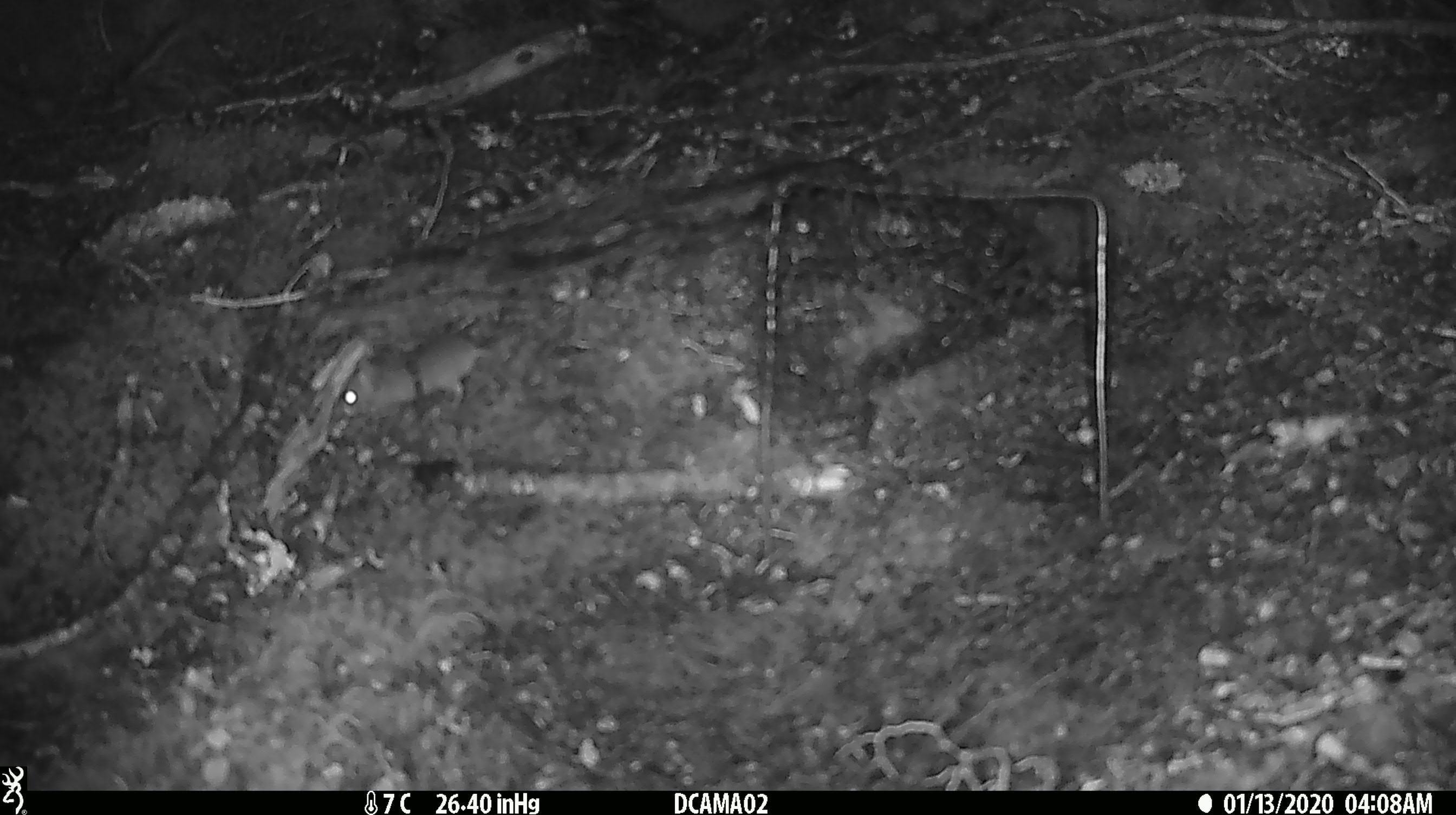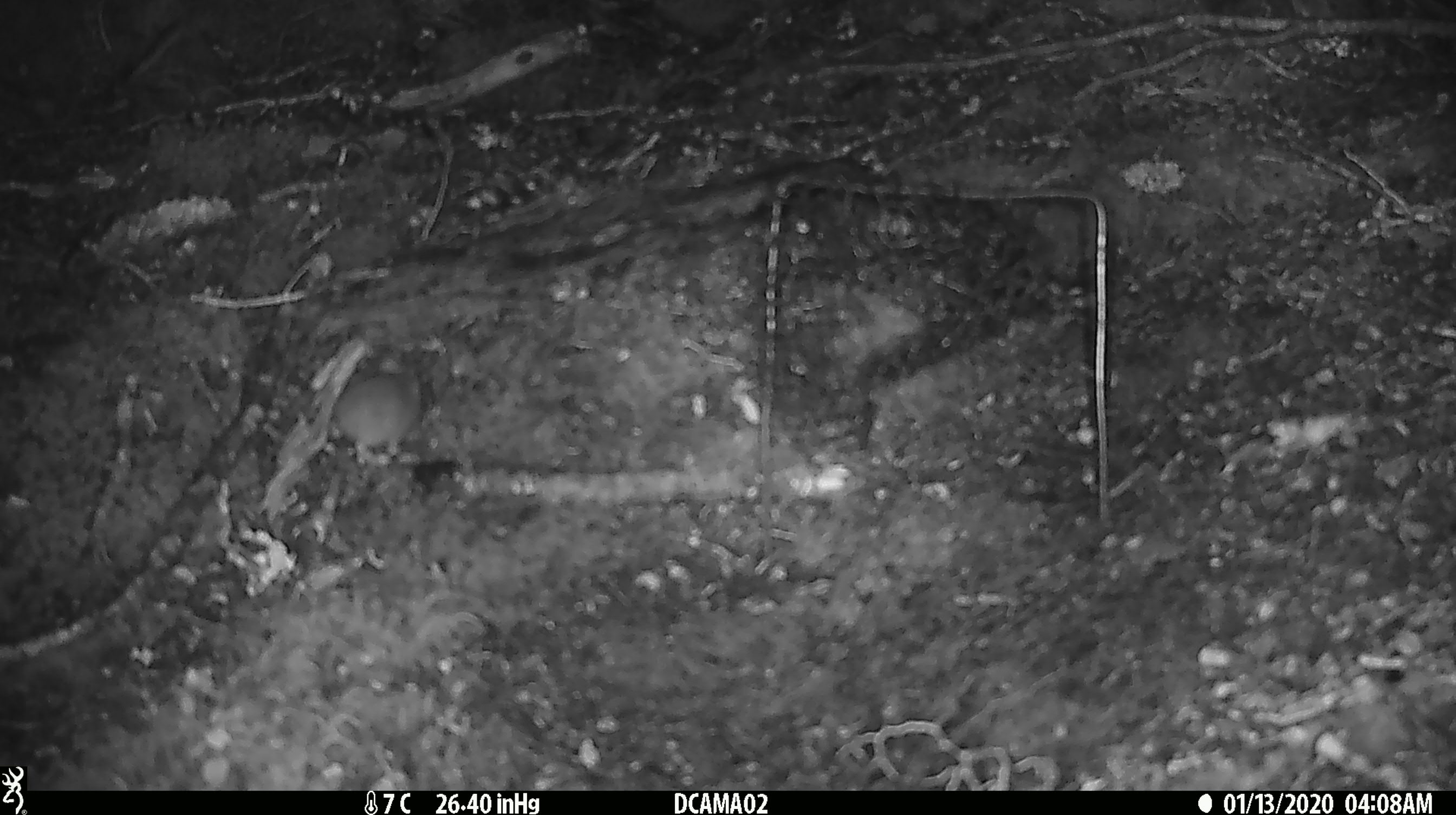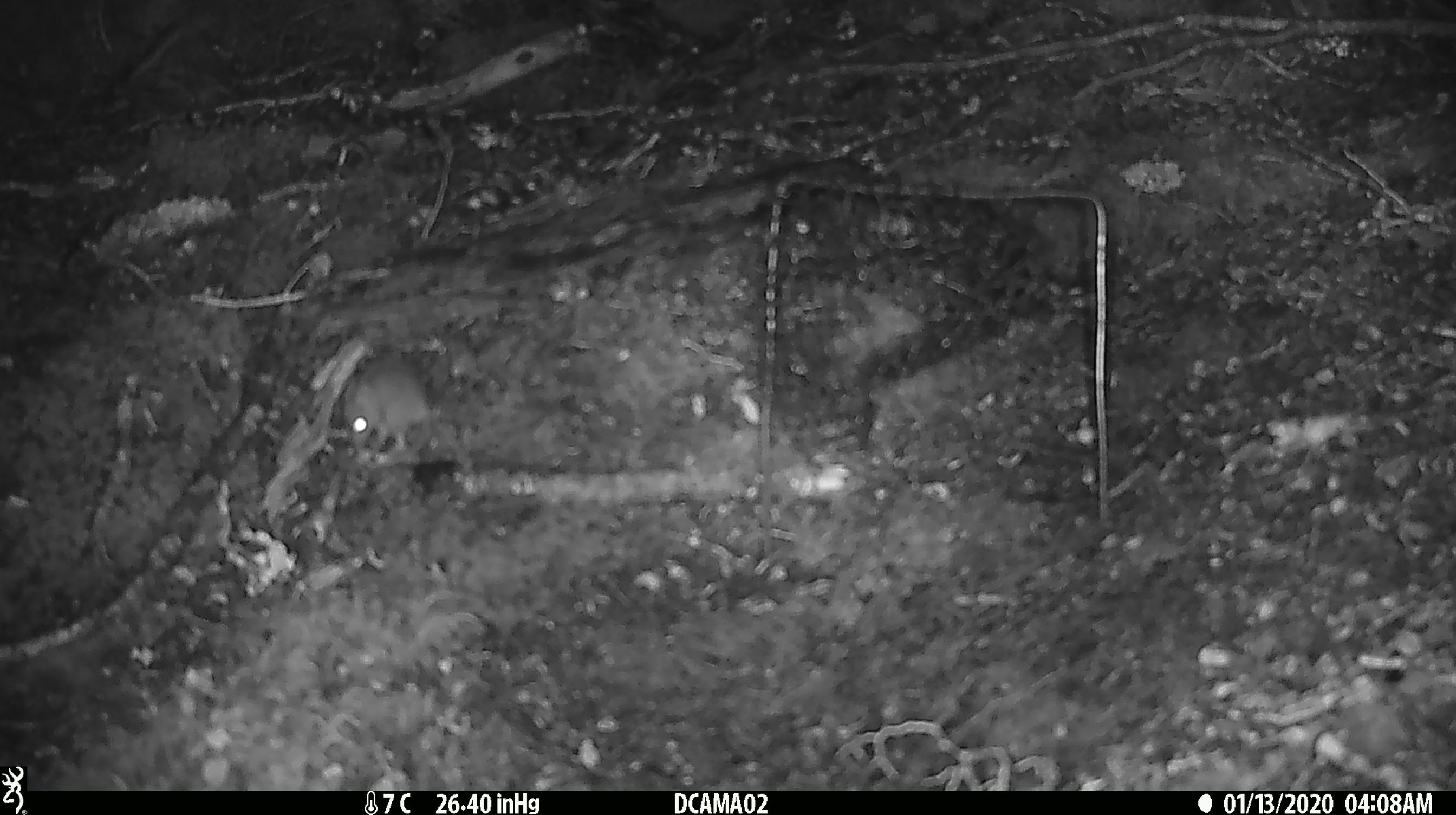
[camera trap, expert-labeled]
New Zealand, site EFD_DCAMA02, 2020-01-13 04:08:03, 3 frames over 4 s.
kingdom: Animalia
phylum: Chordata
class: Mammalia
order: Rodentia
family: Muridae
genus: Mus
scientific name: Mus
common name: mouse